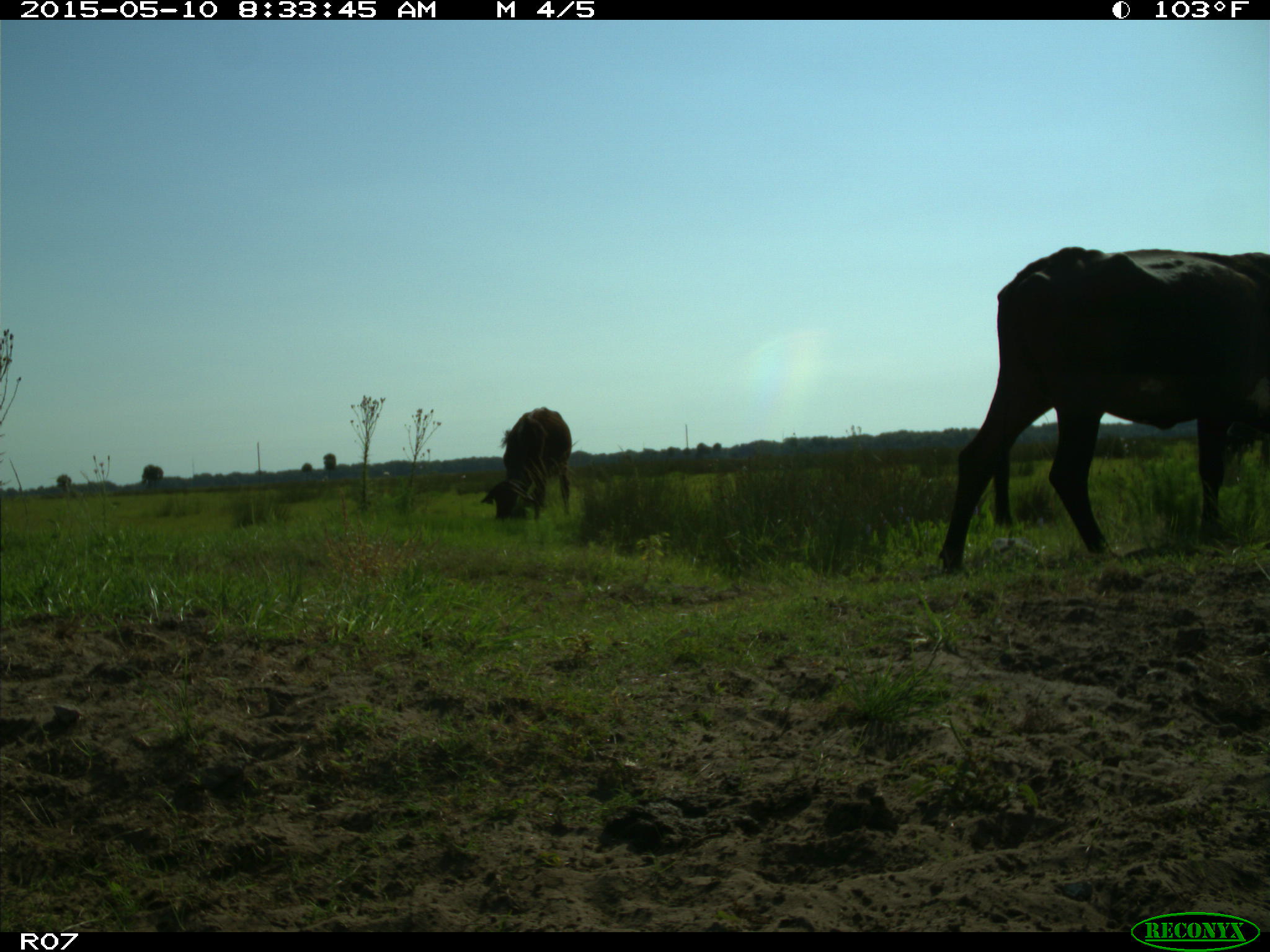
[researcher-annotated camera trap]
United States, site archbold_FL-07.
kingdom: Animalia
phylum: Chordata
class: Mammalia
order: Artiodactyla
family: Bovidae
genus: Bos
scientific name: Bos taurus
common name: domestic cow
Bos taurus (domestic cow).